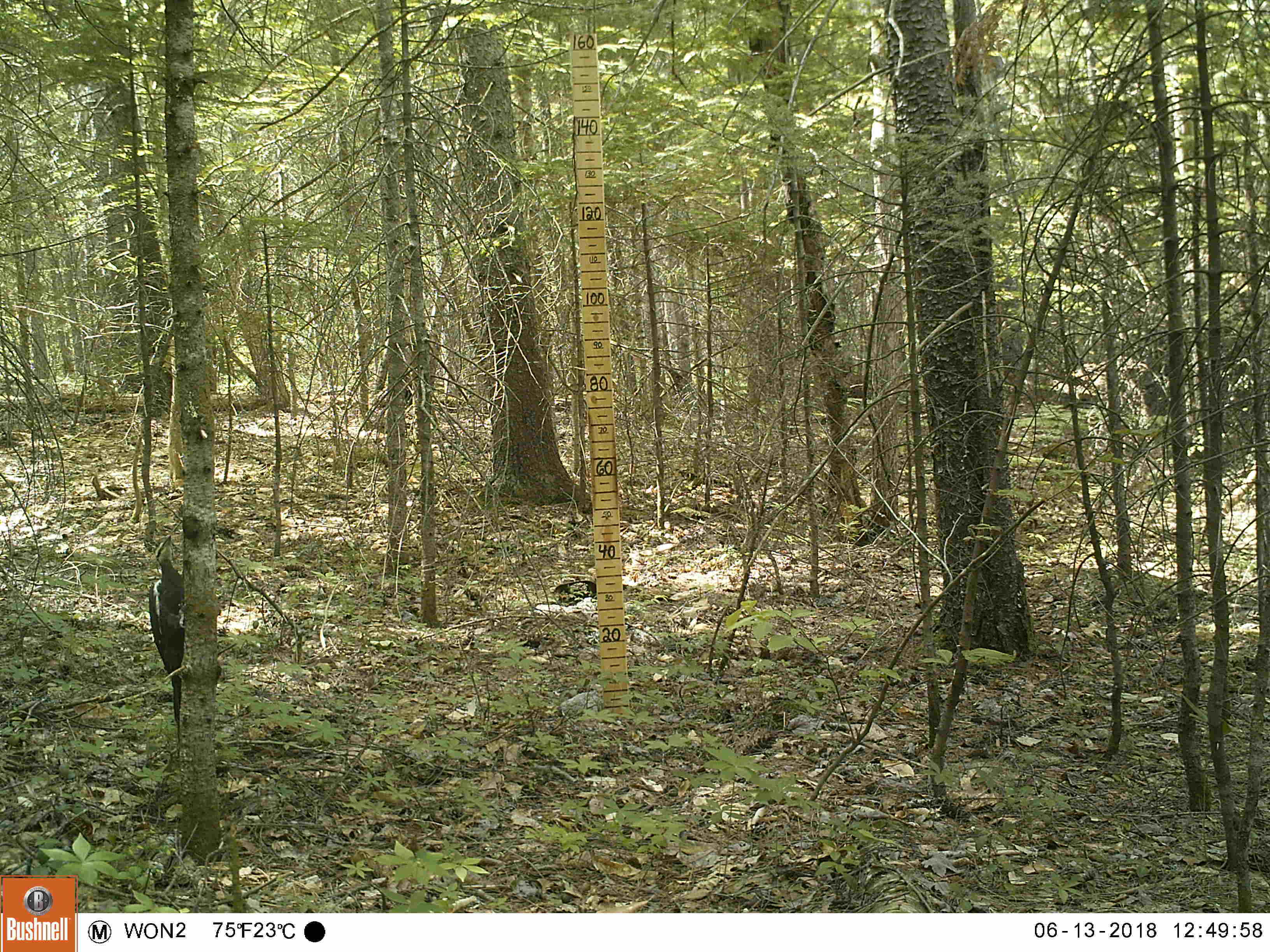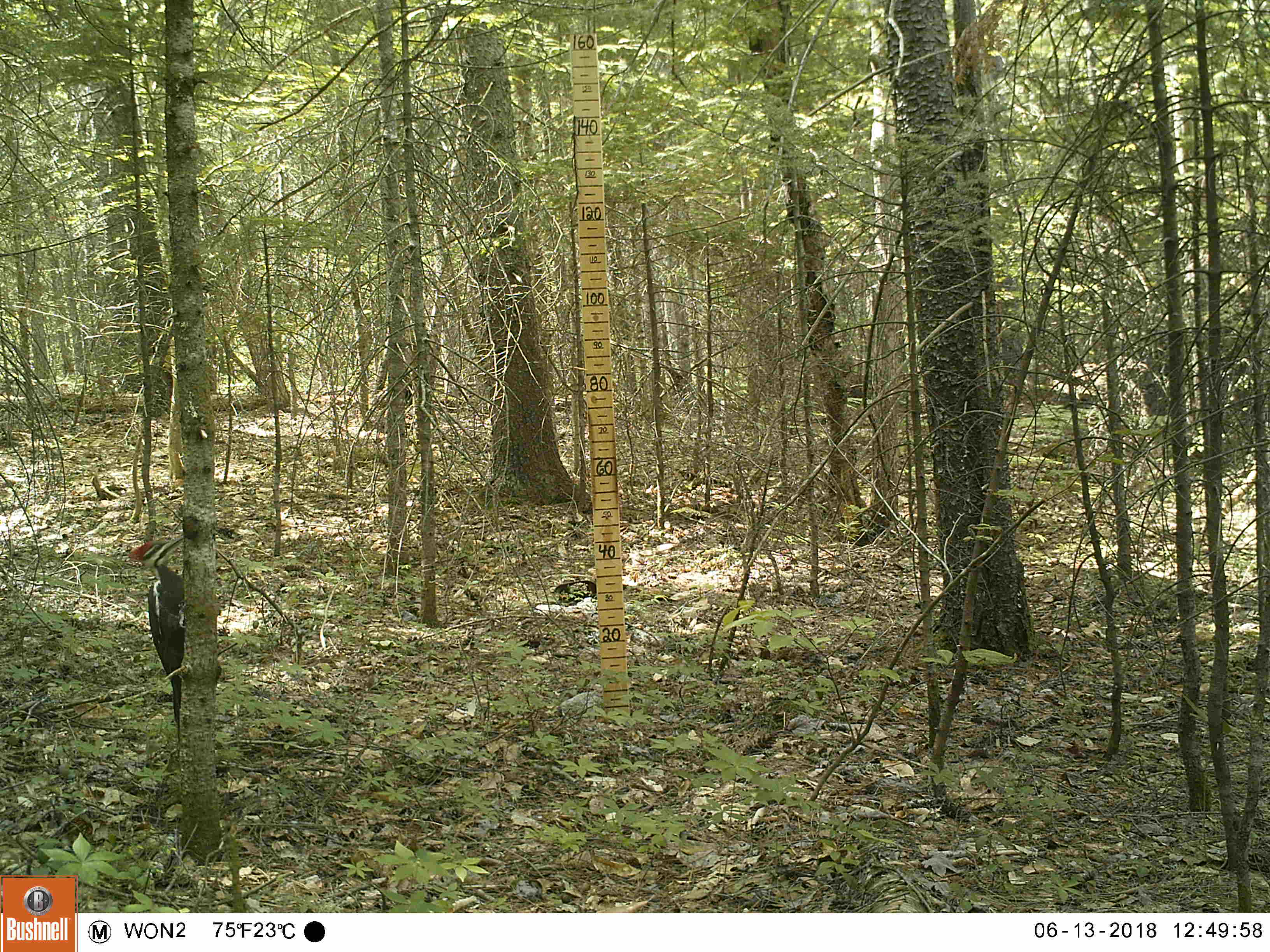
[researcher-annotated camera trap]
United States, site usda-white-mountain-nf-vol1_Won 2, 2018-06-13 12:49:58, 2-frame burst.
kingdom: Animalia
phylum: Chordata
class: Aves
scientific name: Aves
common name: bird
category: bird sp.